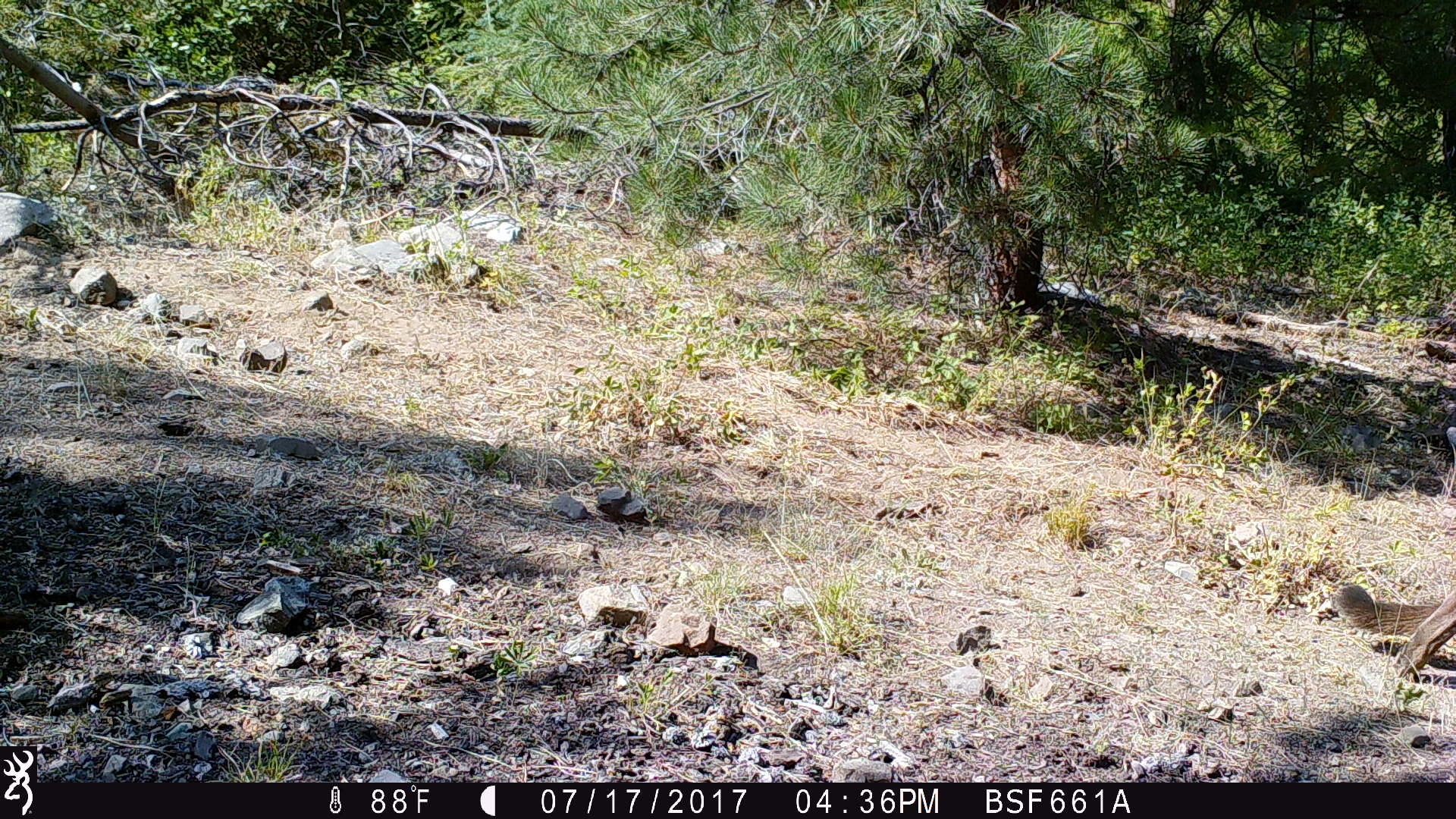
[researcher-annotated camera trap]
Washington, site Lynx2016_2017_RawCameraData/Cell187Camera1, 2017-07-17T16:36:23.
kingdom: Animalia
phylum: Chordata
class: Mammalia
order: Carnivora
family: Felidae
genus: Puma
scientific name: Puma concolor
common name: mountain lion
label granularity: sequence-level